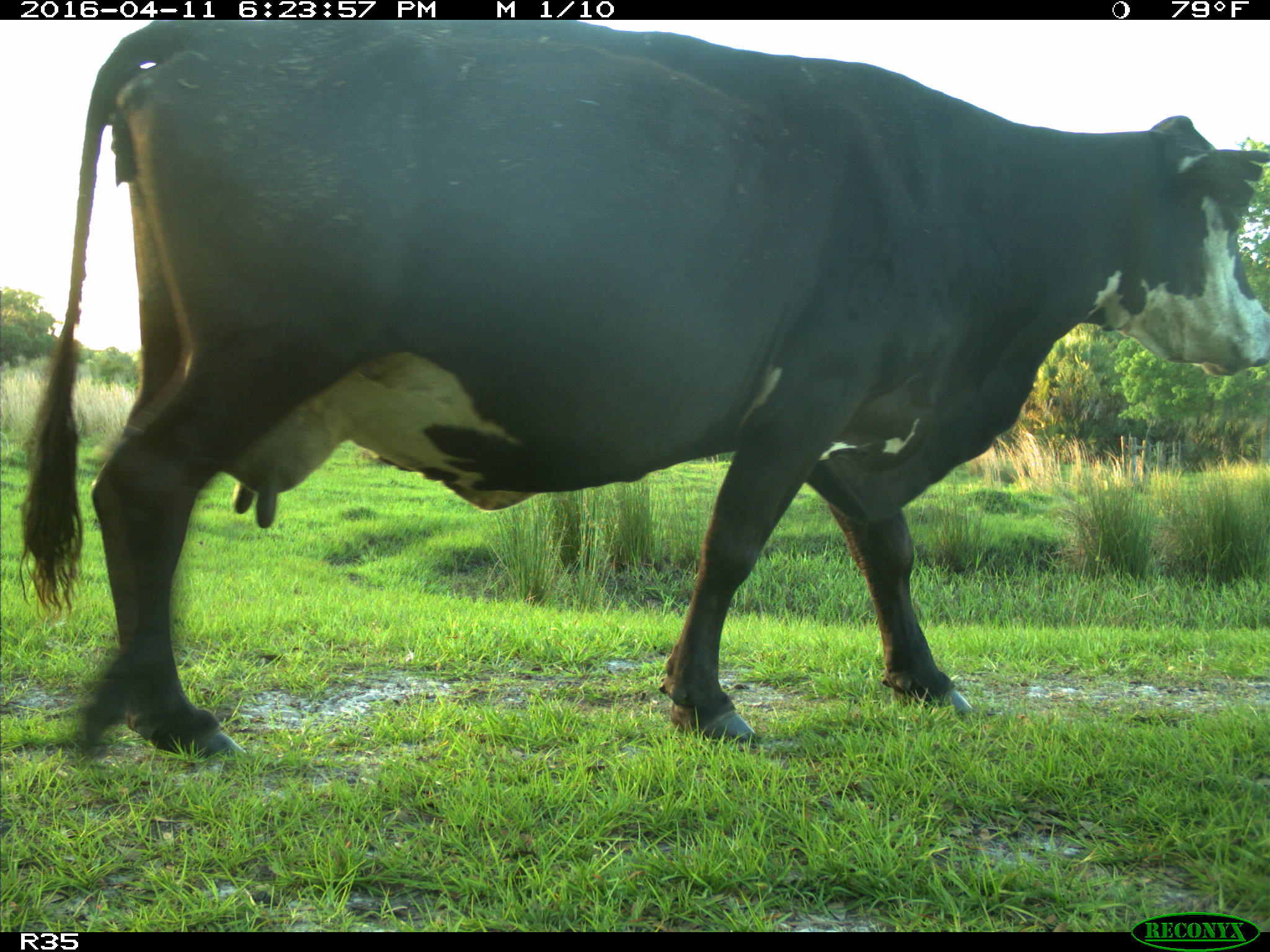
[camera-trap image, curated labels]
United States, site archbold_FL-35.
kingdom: Animalia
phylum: Chordata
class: Mammalia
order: Artiodactyla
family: Bovidae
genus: Bos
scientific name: Bos taurus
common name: domestic cow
Bos taurus (domestic cow).